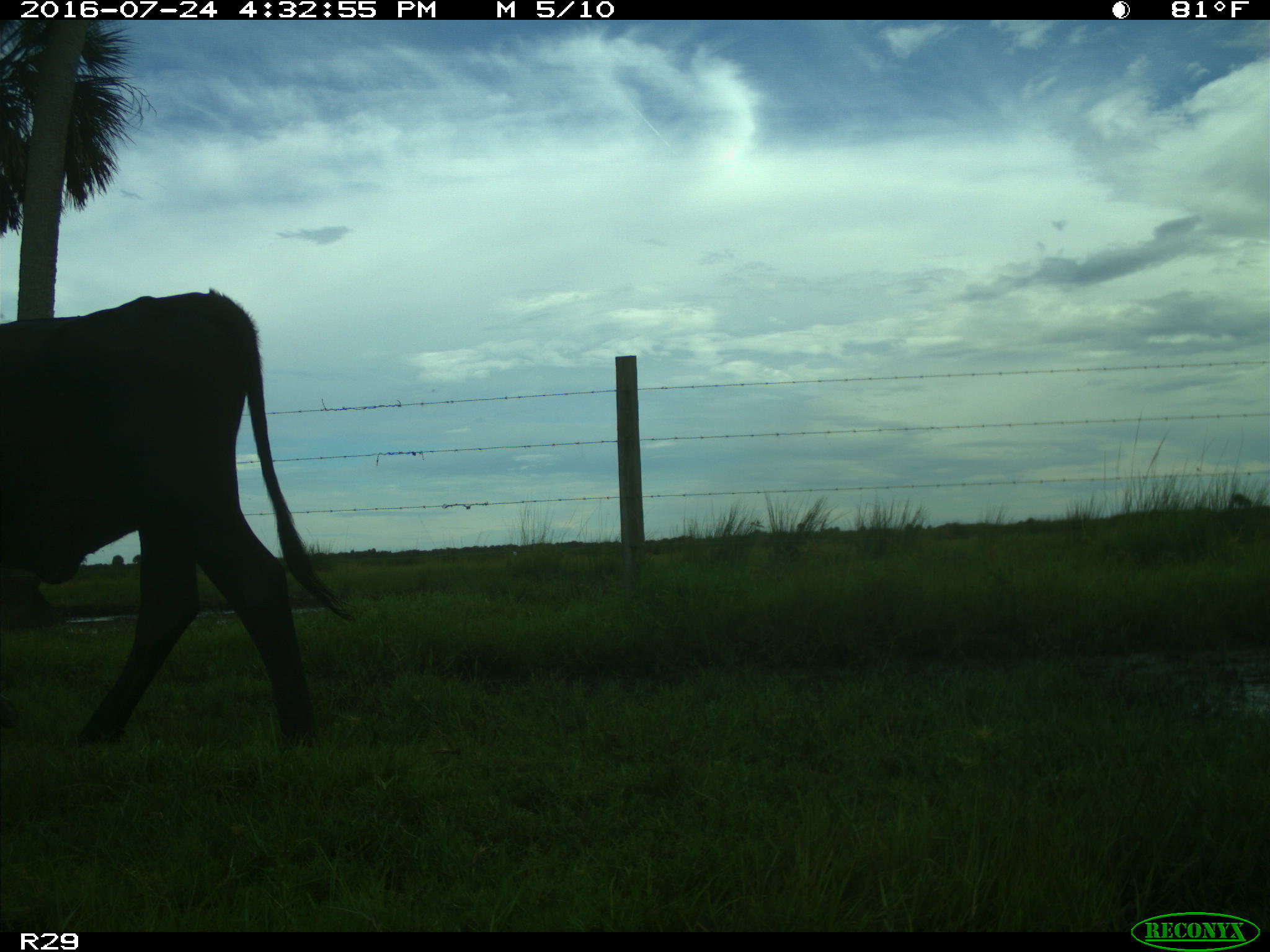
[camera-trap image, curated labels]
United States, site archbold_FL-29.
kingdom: Animalia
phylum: Chordata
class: Mammalia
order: Artiodactyla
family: Bovidae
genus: Bos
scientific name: Bos taurus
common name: domestic cow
Bos taurus (domestic cow).